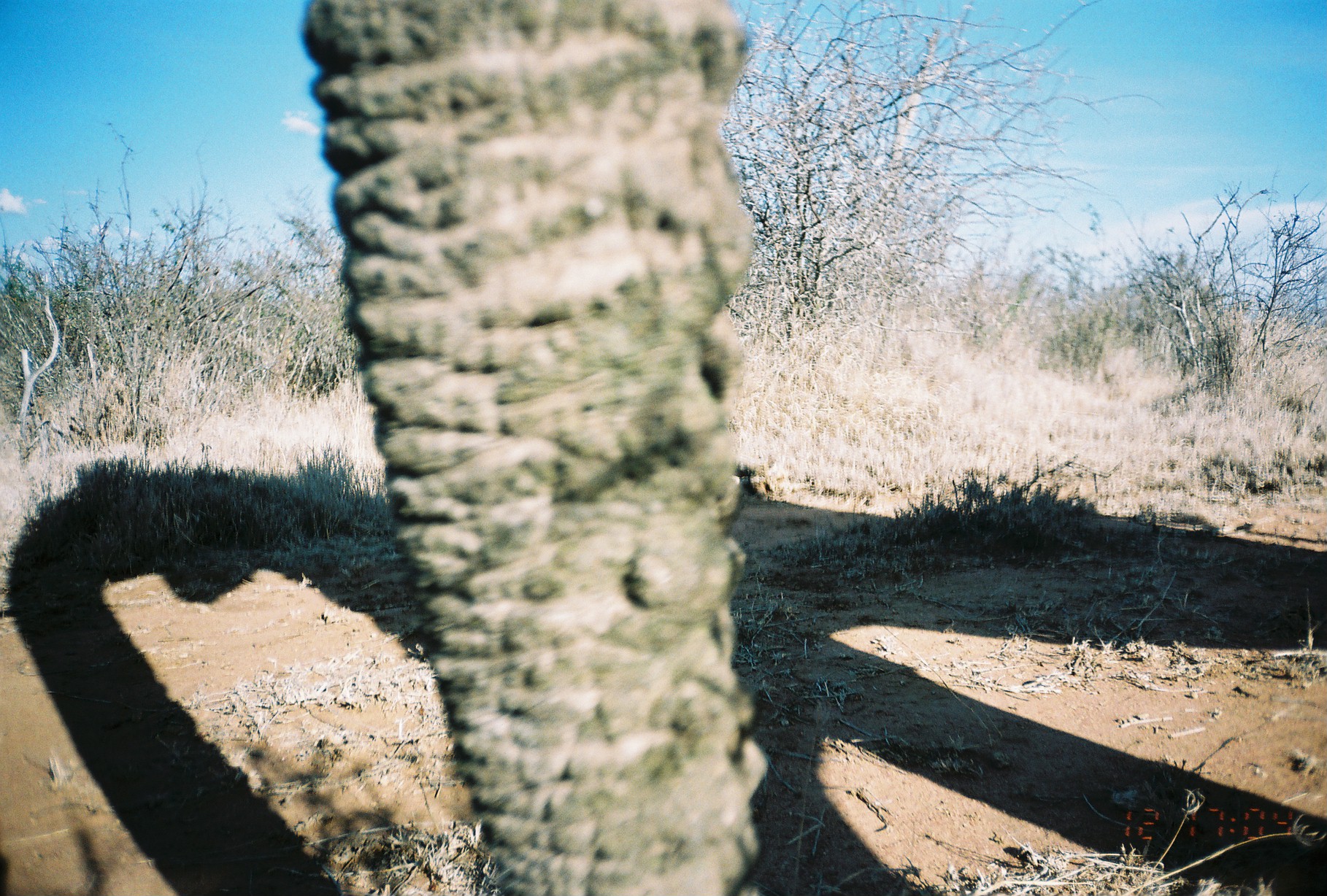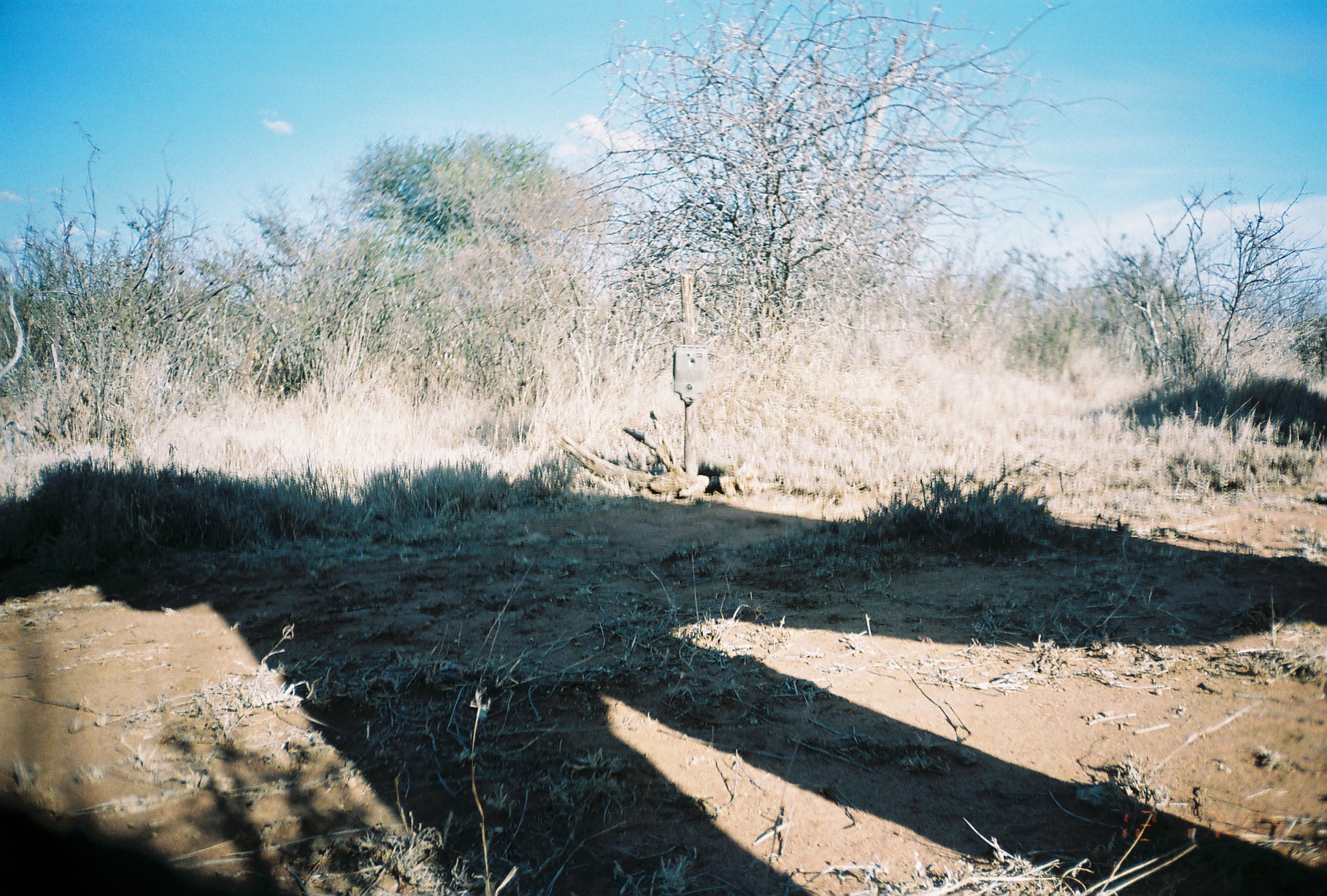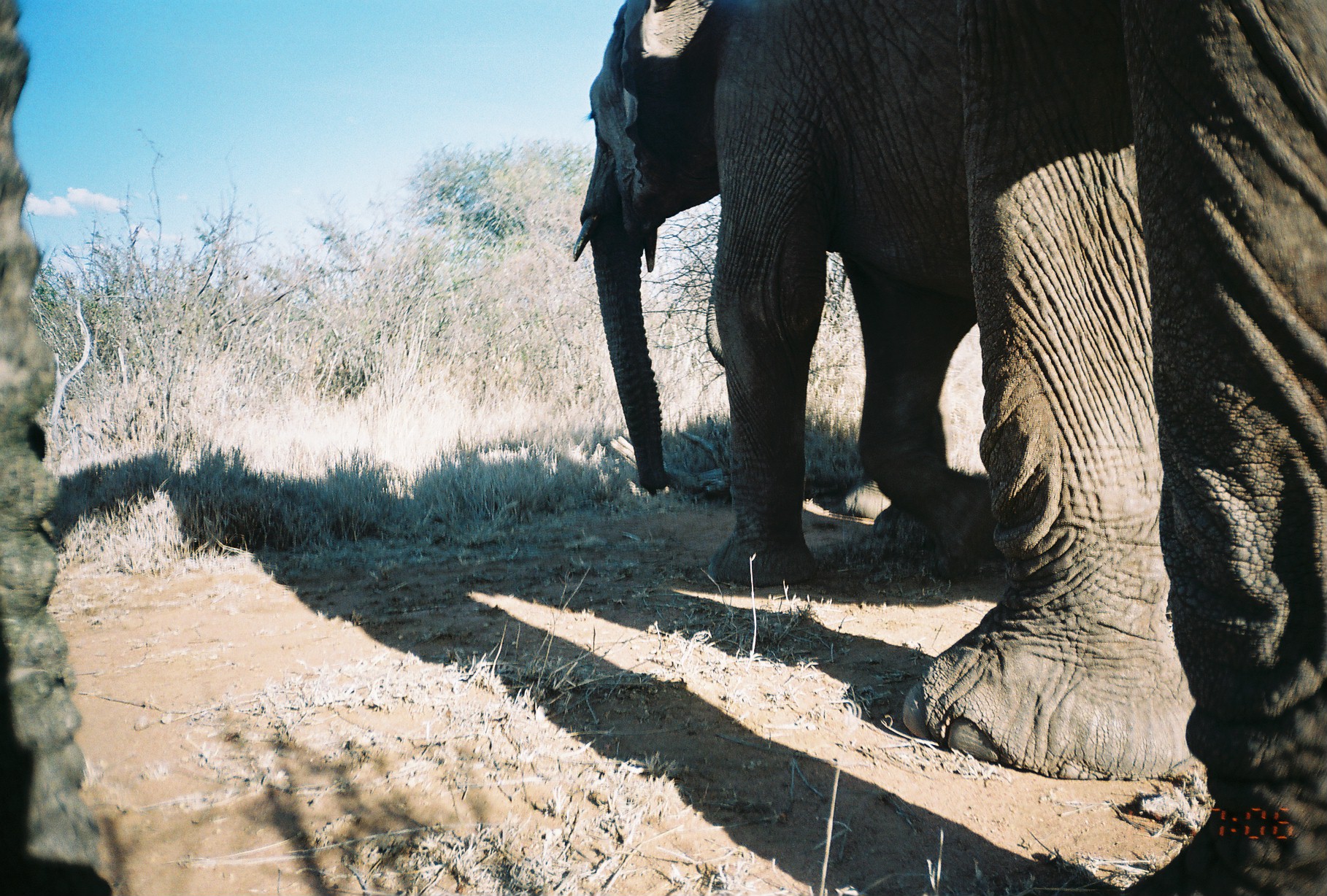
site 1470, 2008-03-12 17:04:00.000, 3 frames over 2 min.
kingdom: Animalia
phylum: Chordata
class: Mammalia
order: Proboscidea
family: Elephantidae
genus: Loxodonta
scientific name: Loxodonta africana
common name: african bush elephant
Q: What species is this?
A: Loxodonta africana (african bush elephant).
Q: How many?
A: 1.